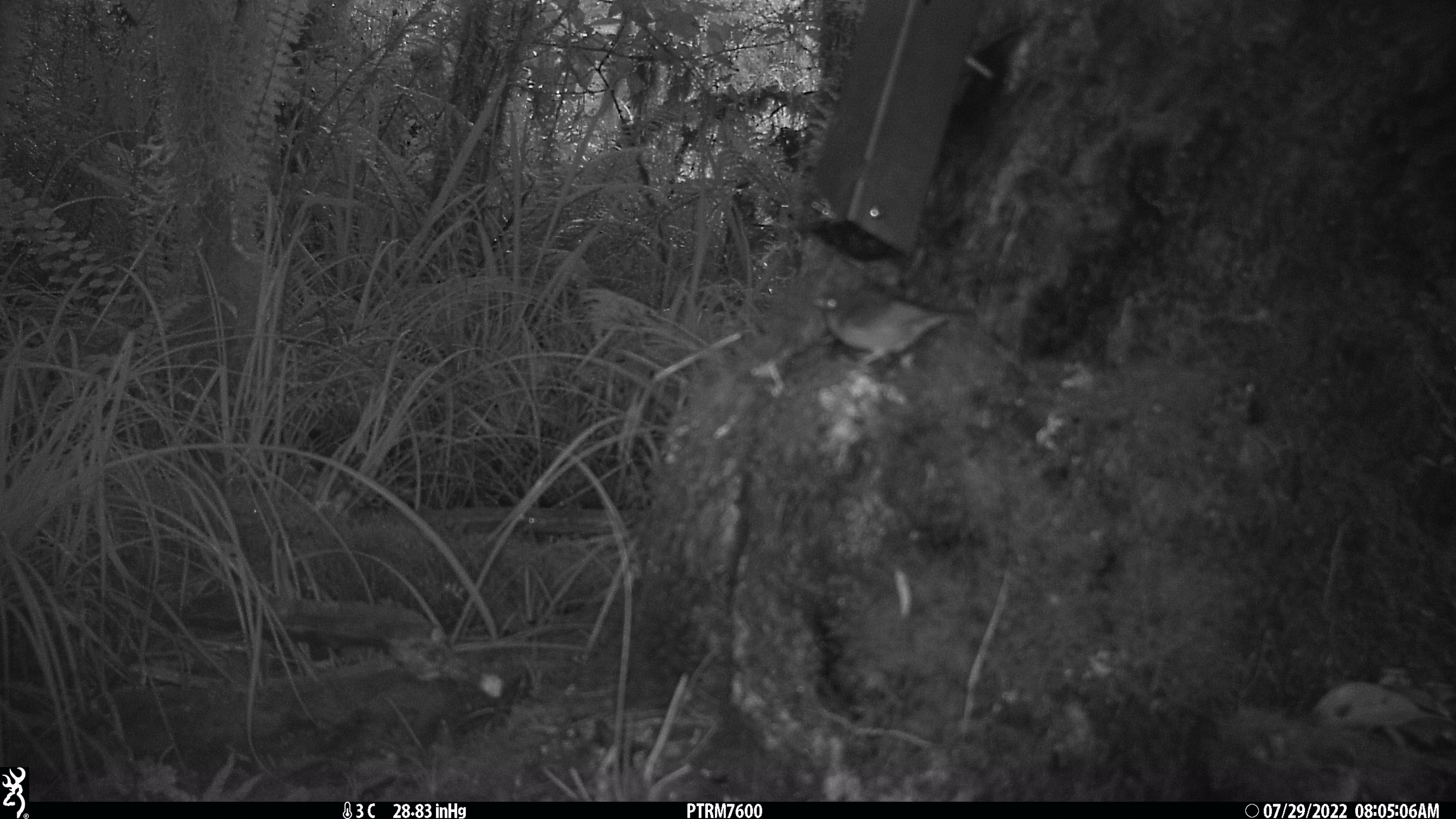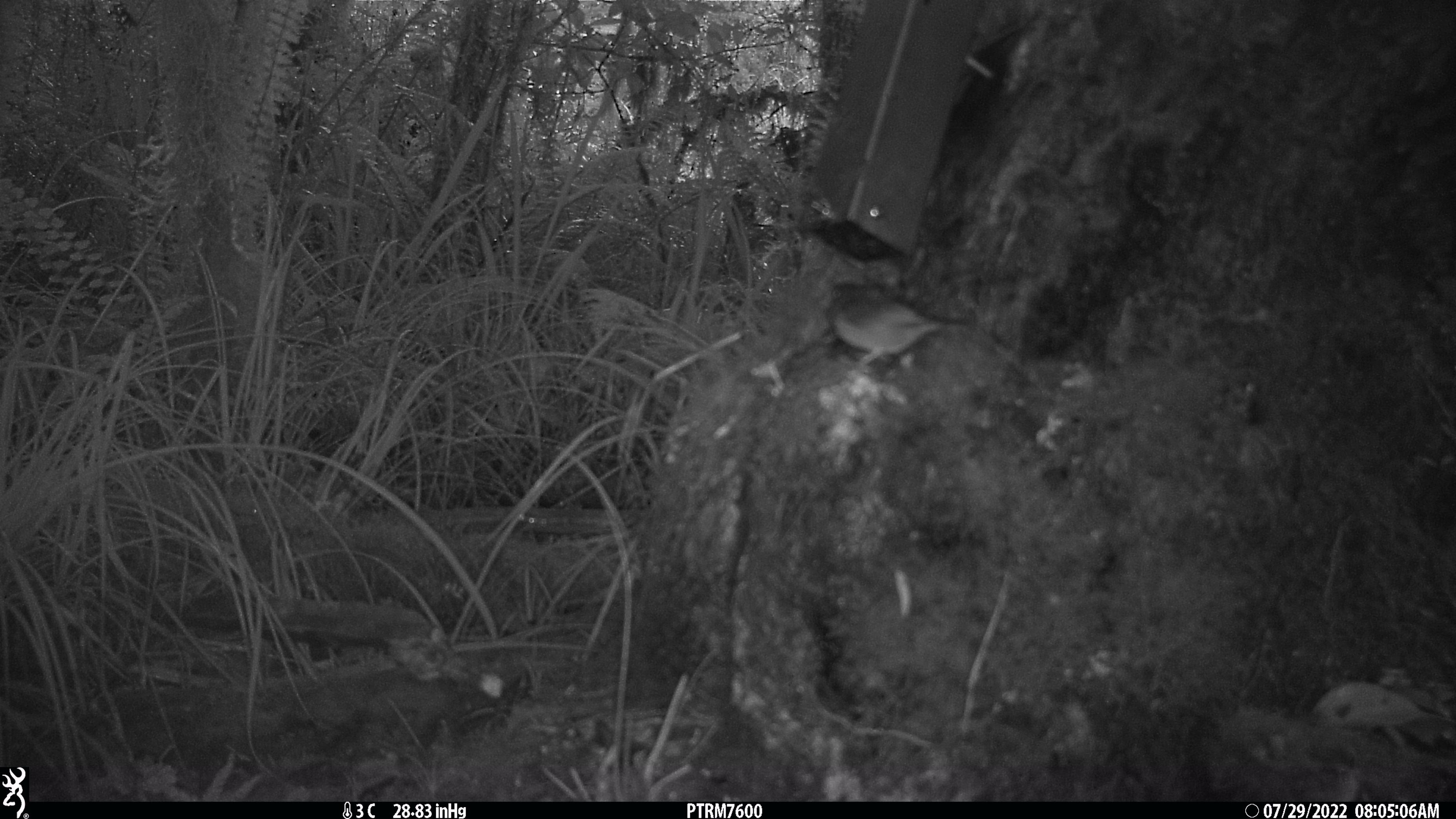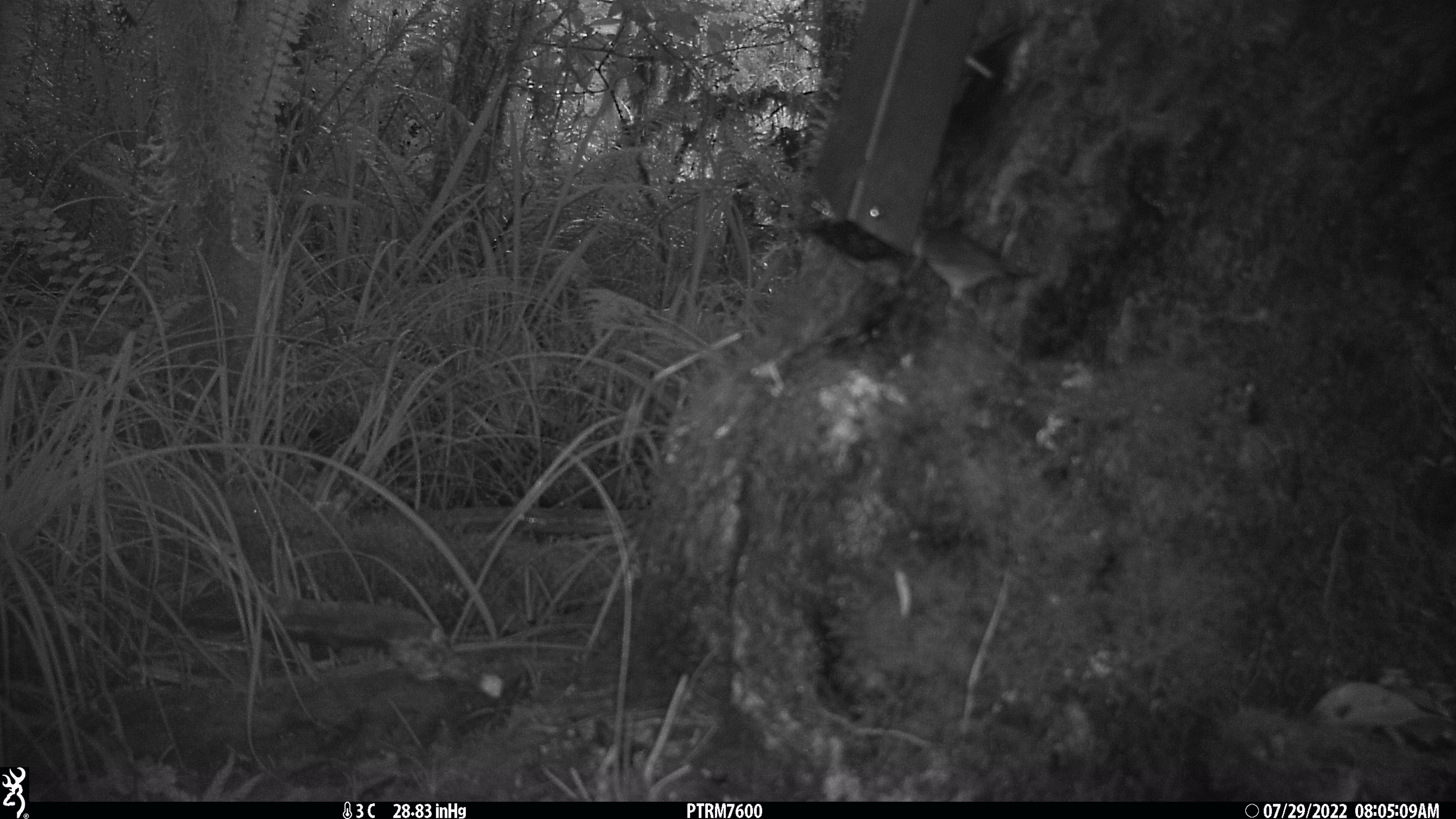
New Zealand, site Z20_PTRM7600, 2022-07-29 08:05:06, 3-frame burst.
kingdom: Animalia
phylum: Chordata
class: Aves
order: Passeriformes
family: Zosteropidae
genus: Zosterops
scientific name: Zosterops lateralis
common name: silvereye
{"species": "silvereye (Zosterops lateralis)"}